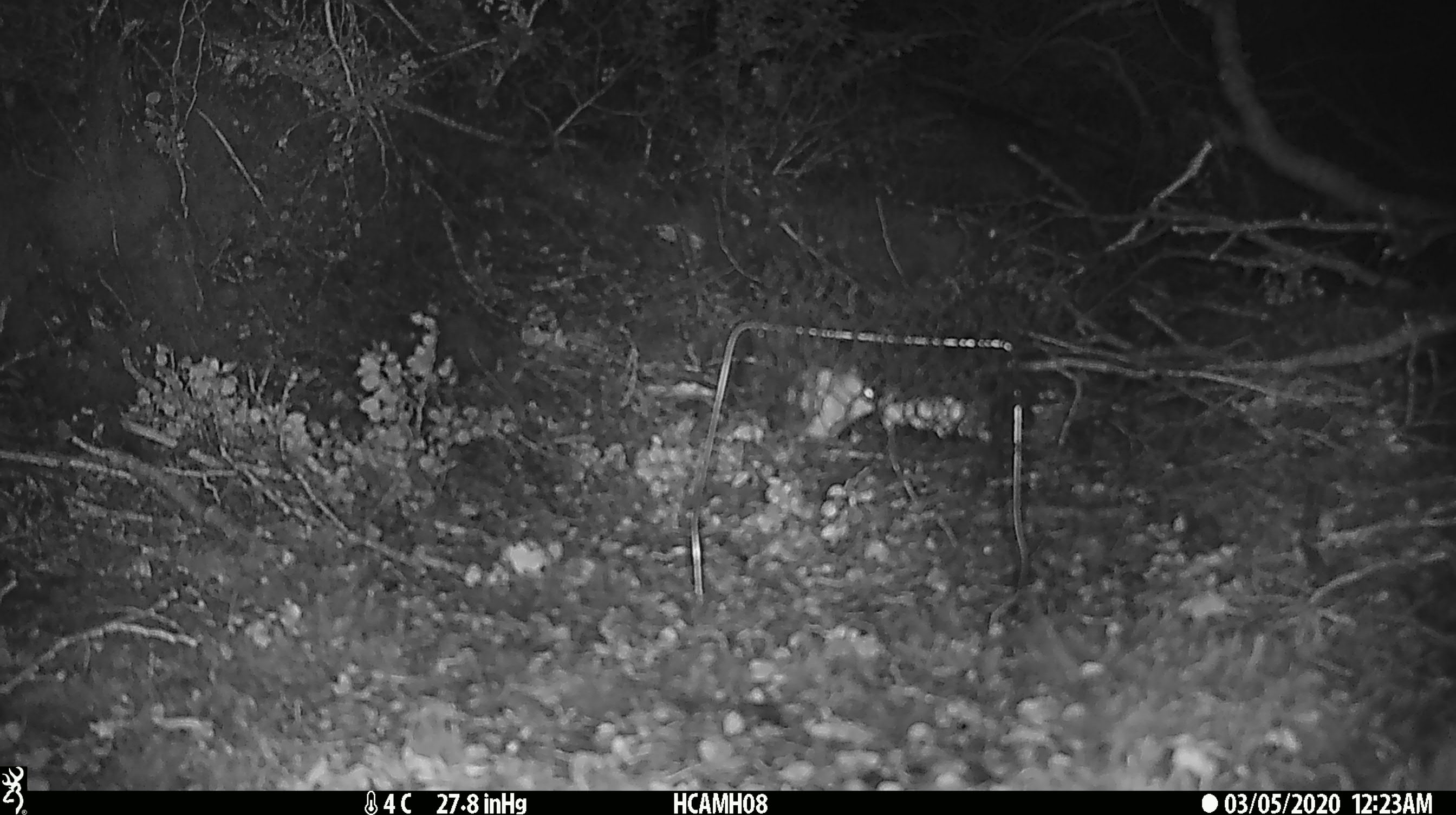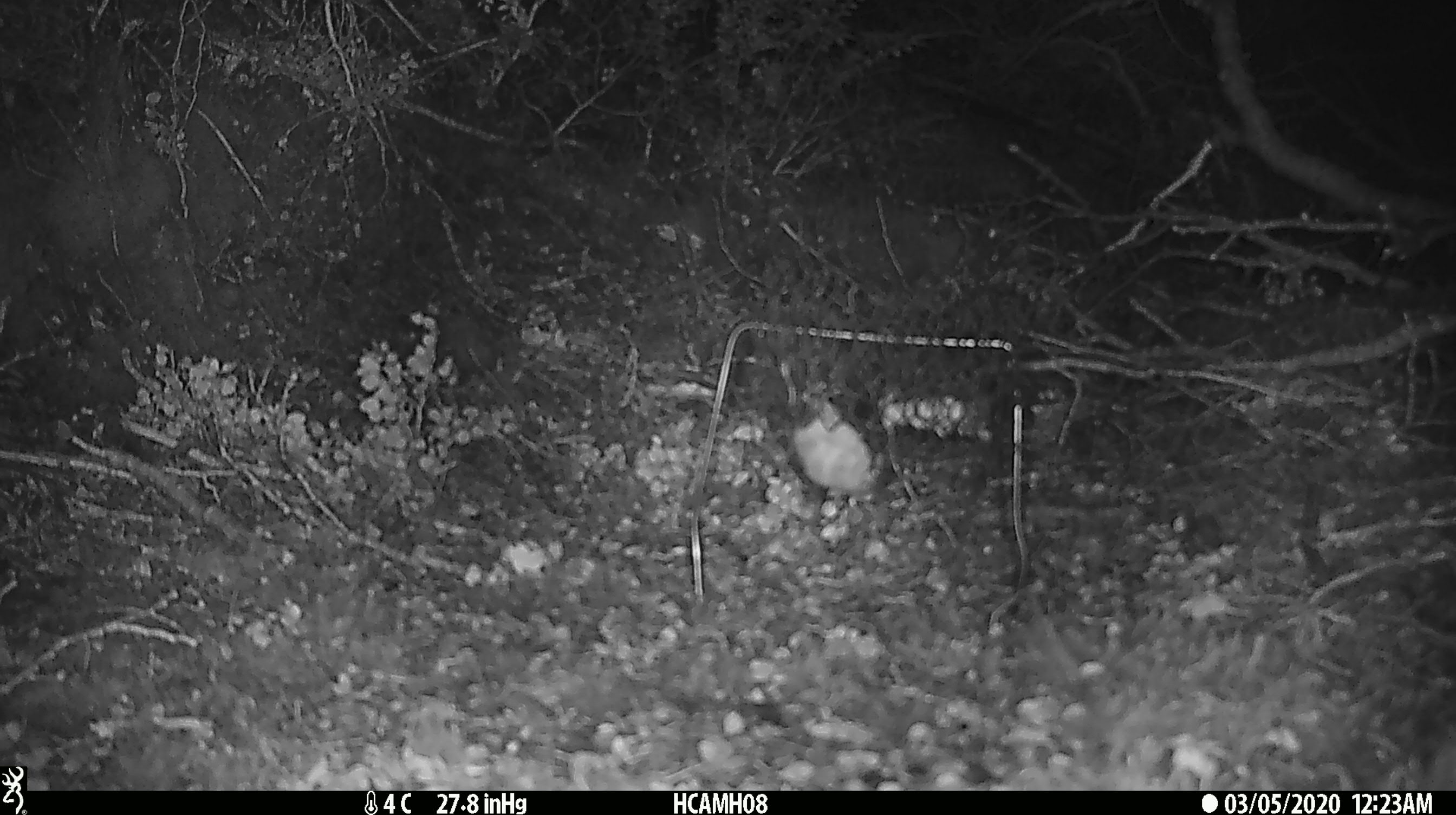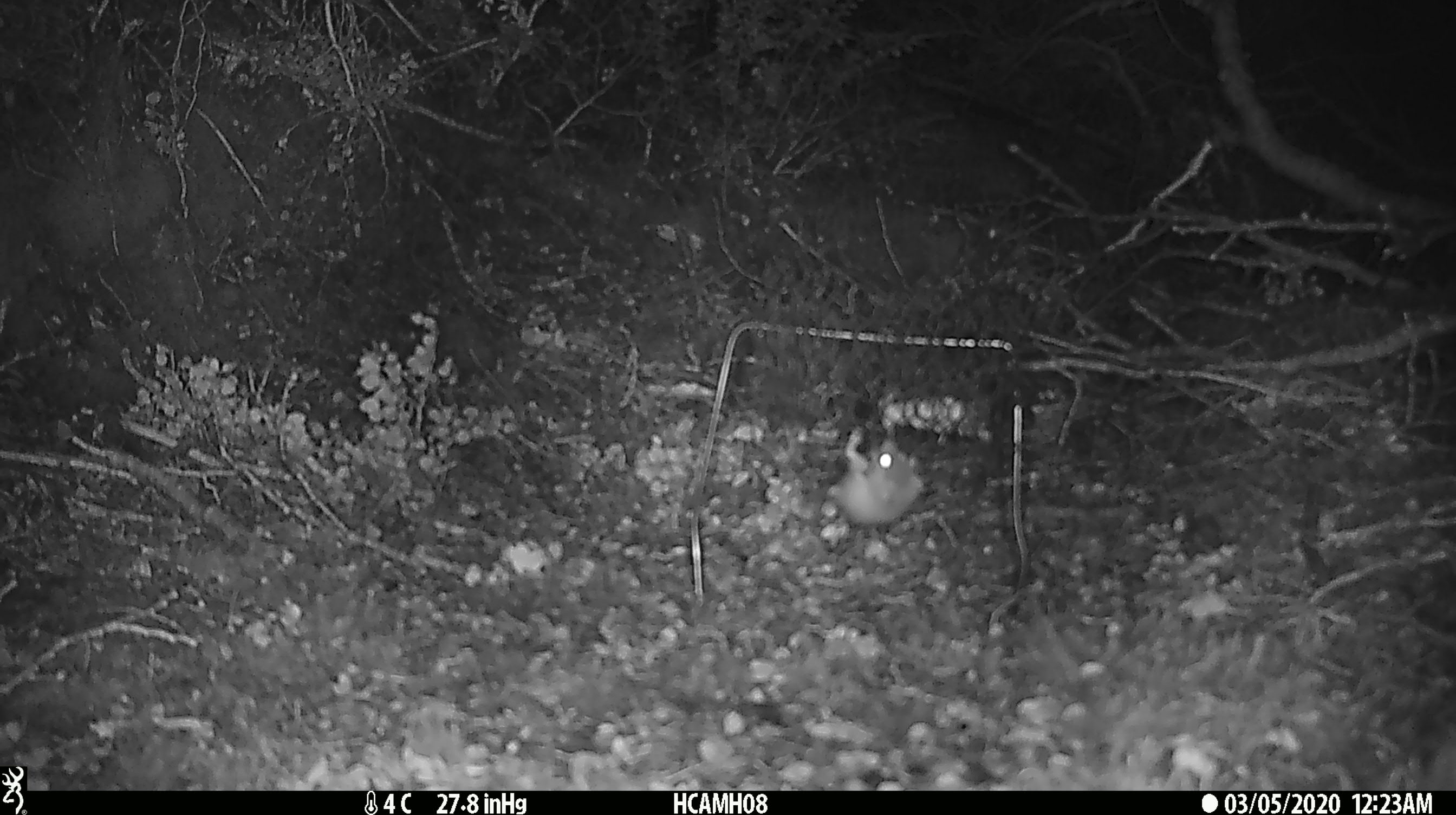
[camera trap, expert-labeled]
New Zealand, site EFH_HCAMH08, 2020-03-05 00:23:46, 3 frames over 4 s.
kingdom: Animalia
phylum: Chordata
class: Mammalia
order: Rodentia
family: Muridae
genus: Mus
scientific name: Mus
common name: mouse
Mouse (Mus).